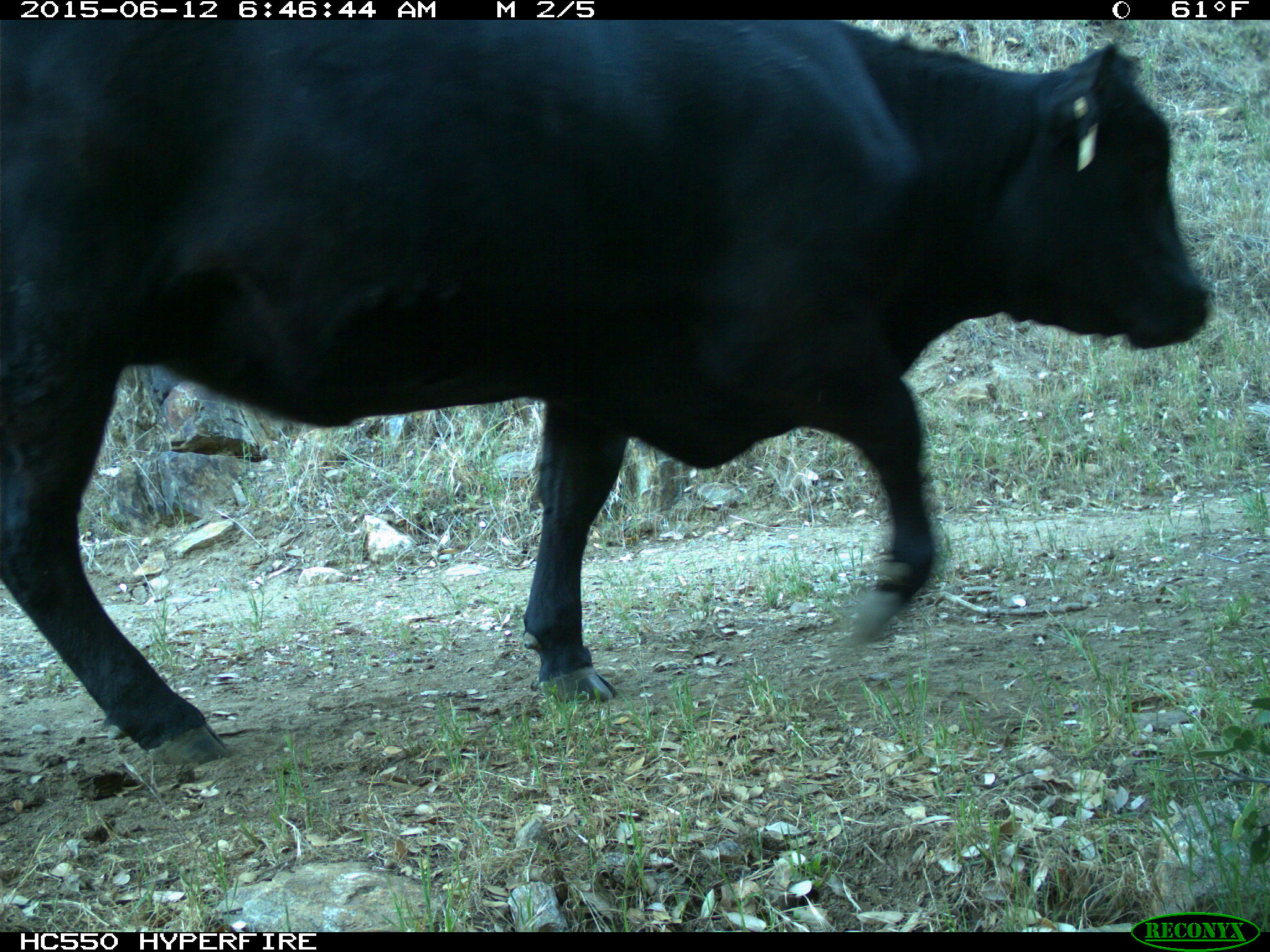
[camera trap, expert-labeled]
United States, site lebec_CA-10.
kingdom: Animalia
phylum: Chordata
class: Mammalia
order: Artiodactyla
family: Bovidae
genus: Bos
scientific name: Bos taurus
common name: domestic cow